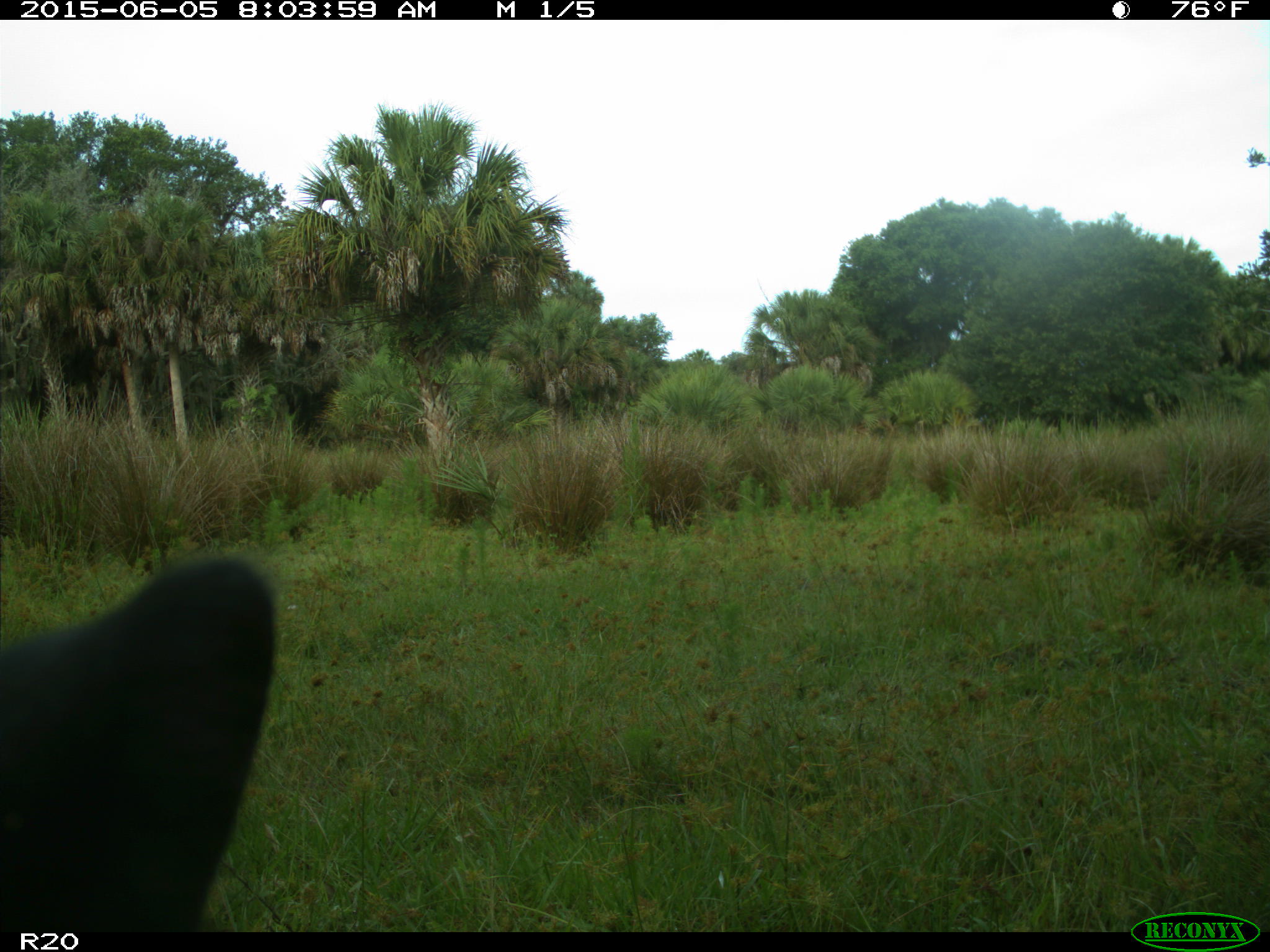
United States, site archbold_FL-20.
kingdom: Animalia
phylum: Chordata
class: Mammalia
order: Artiodactyla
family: Bovidae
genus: Bos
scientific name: Bos taurus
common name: domestic cow